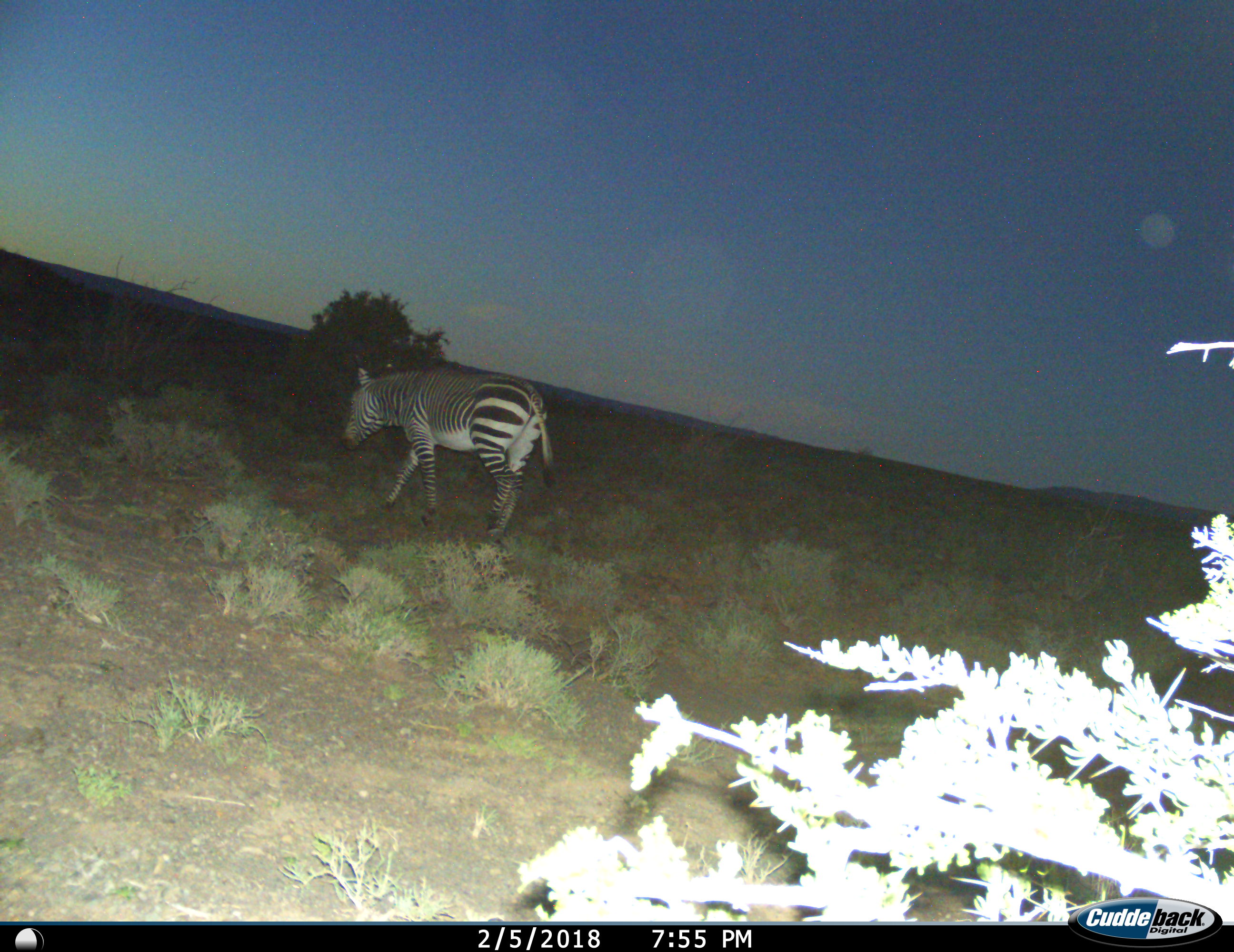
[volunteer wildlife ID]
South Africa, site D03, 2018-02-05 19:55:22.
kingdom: Animalia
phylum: Chordata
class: Mammalia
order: Perissodactyla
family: Equidae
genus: Equus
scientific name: Equus zebra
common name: mountain zebra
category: zebramountain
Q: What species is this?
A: Zebramountain (mountain zebra) (Equus zebra).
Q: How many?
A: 1.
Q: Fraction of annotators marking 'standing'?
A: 12%.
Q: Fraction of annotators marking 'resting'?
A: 0%.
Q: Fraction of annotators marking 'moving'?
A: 88%.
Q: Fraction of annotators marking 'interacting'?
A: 0%.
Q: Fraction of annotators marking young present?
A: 0%.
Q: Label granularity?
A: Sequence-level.